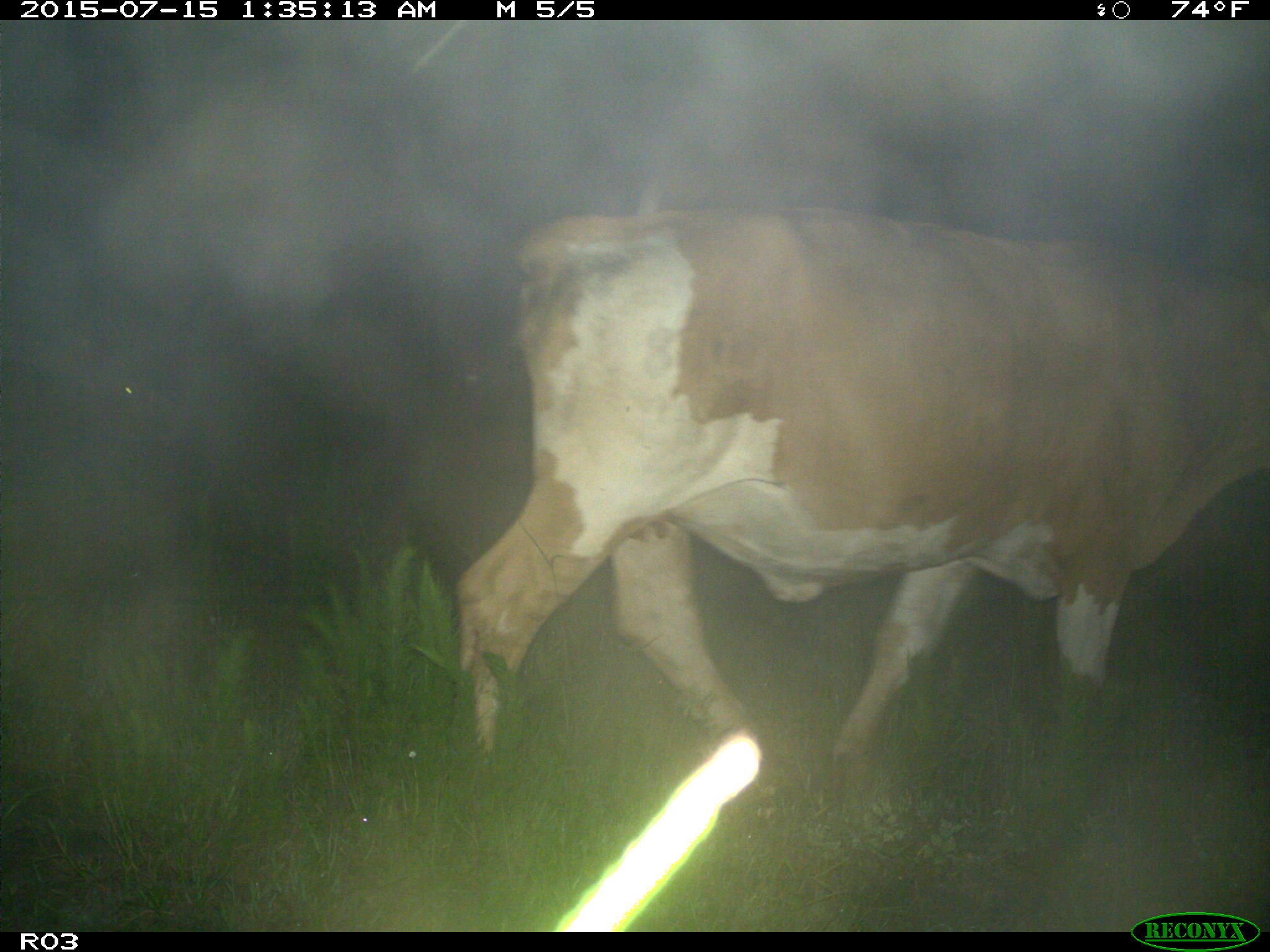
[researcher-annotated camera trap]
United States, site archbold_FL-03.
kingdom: Animalia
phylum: Chordata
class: Mammalia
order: Artiodactyla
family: Bovidae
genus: Bos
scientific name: Bos taurus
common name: domestic cow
Bos taurus (domestic cow).